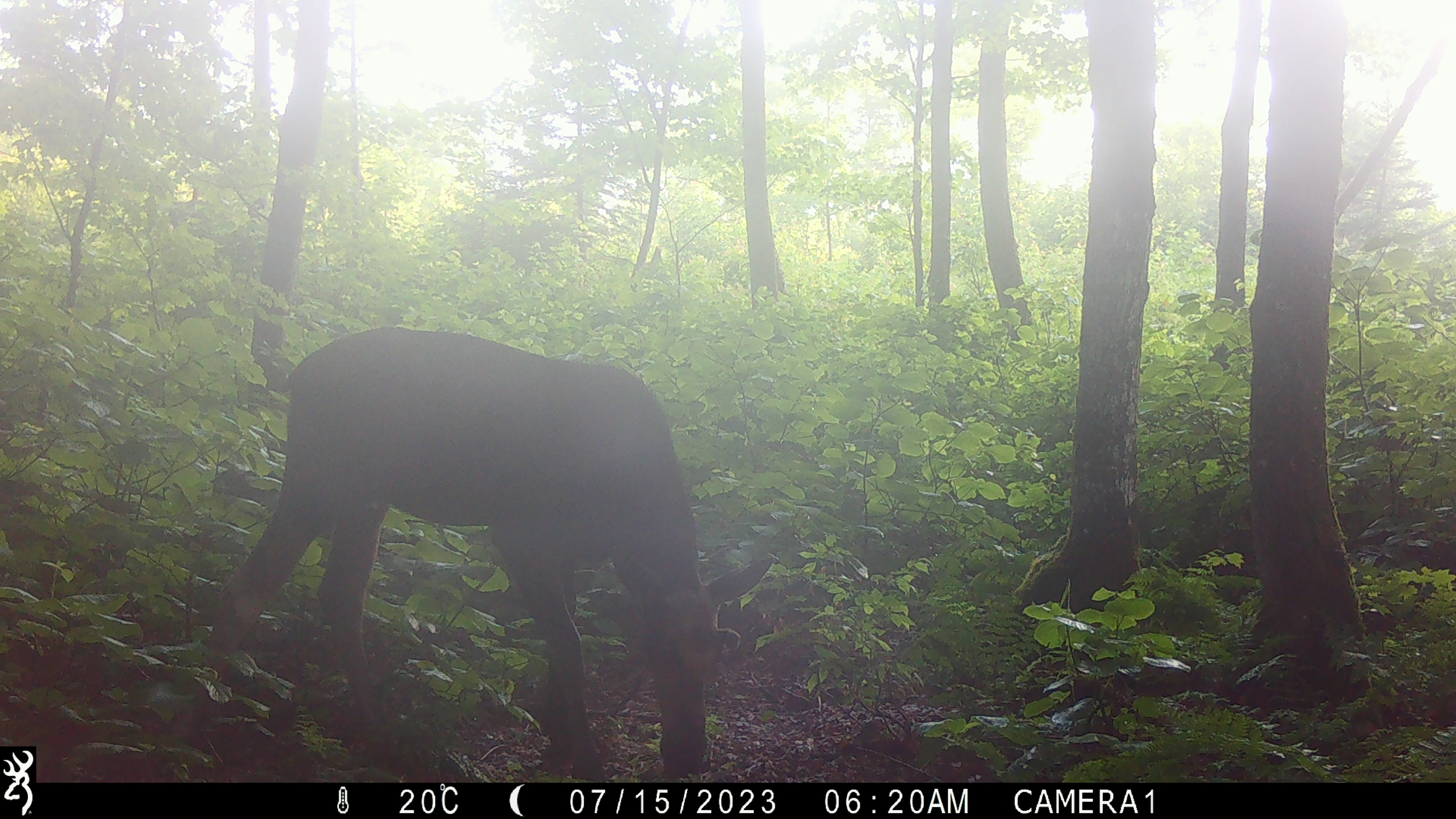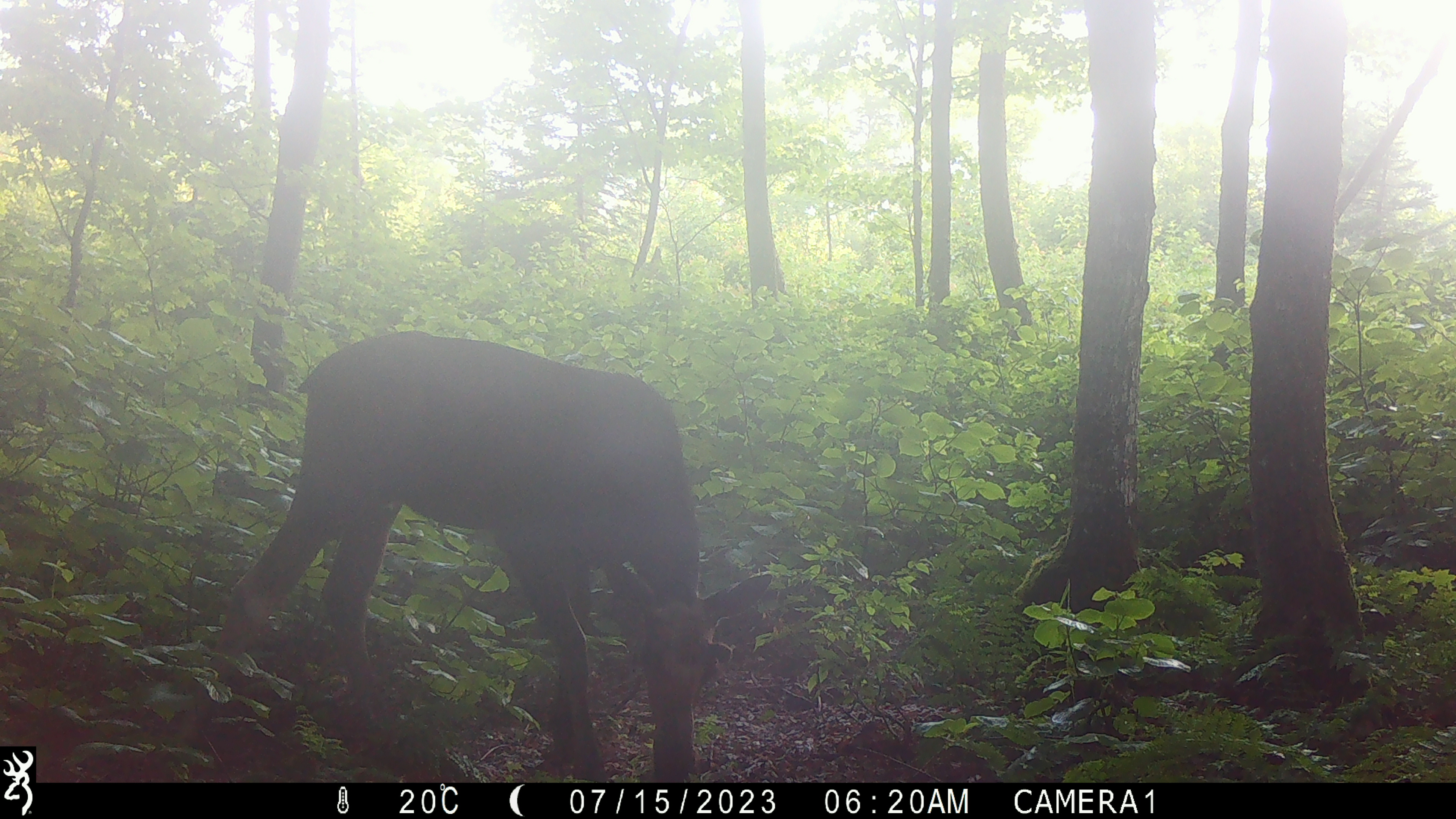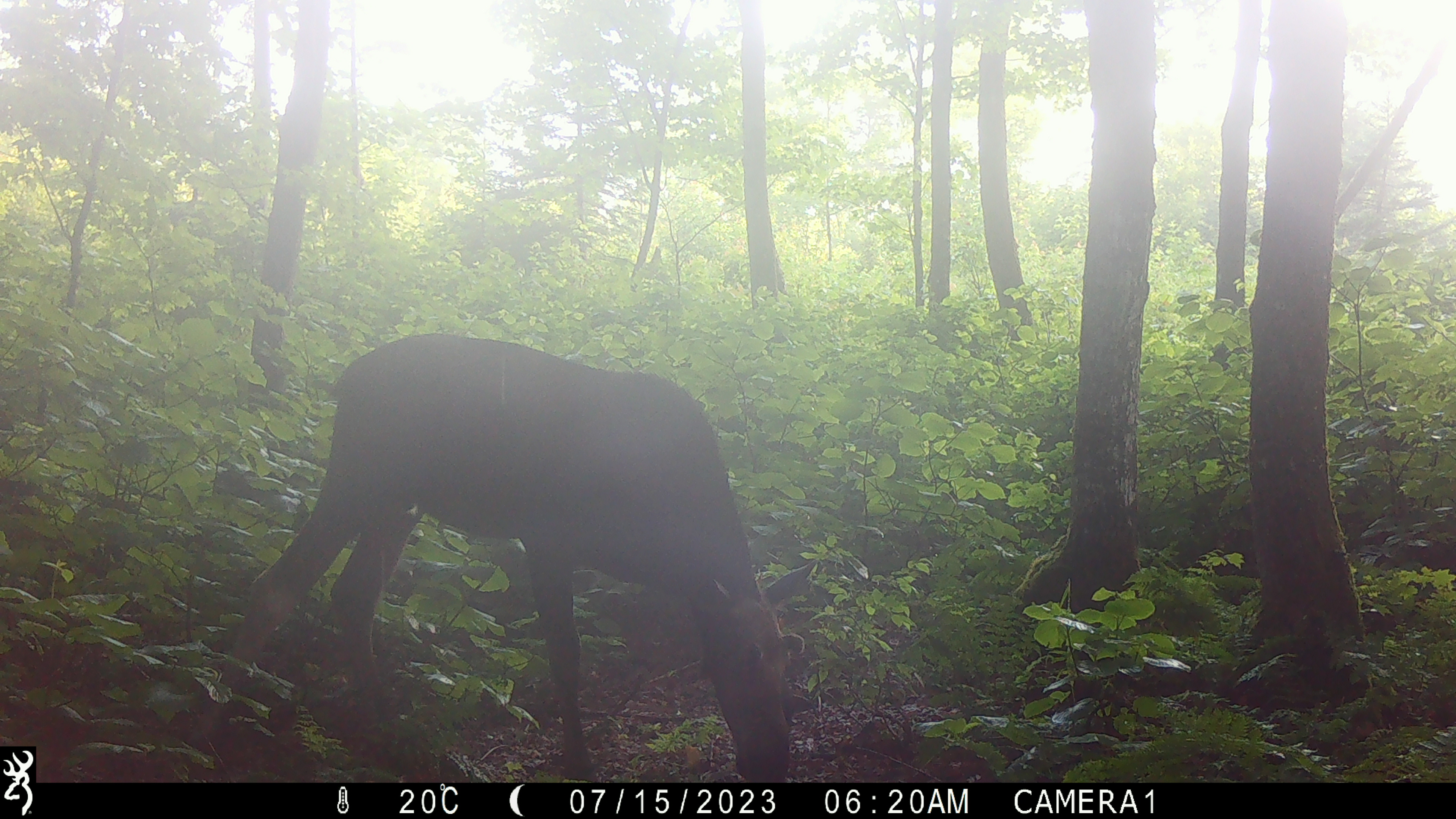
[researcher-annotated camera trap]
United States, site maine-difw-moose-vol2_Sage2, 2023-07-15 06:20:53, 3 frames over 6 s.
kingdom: Animalia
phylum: Chordata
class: Mammalia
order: Artiodactyla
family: Cervidae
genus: Alces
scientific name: Alces alces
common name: moose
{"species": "moose (Alces alces)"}